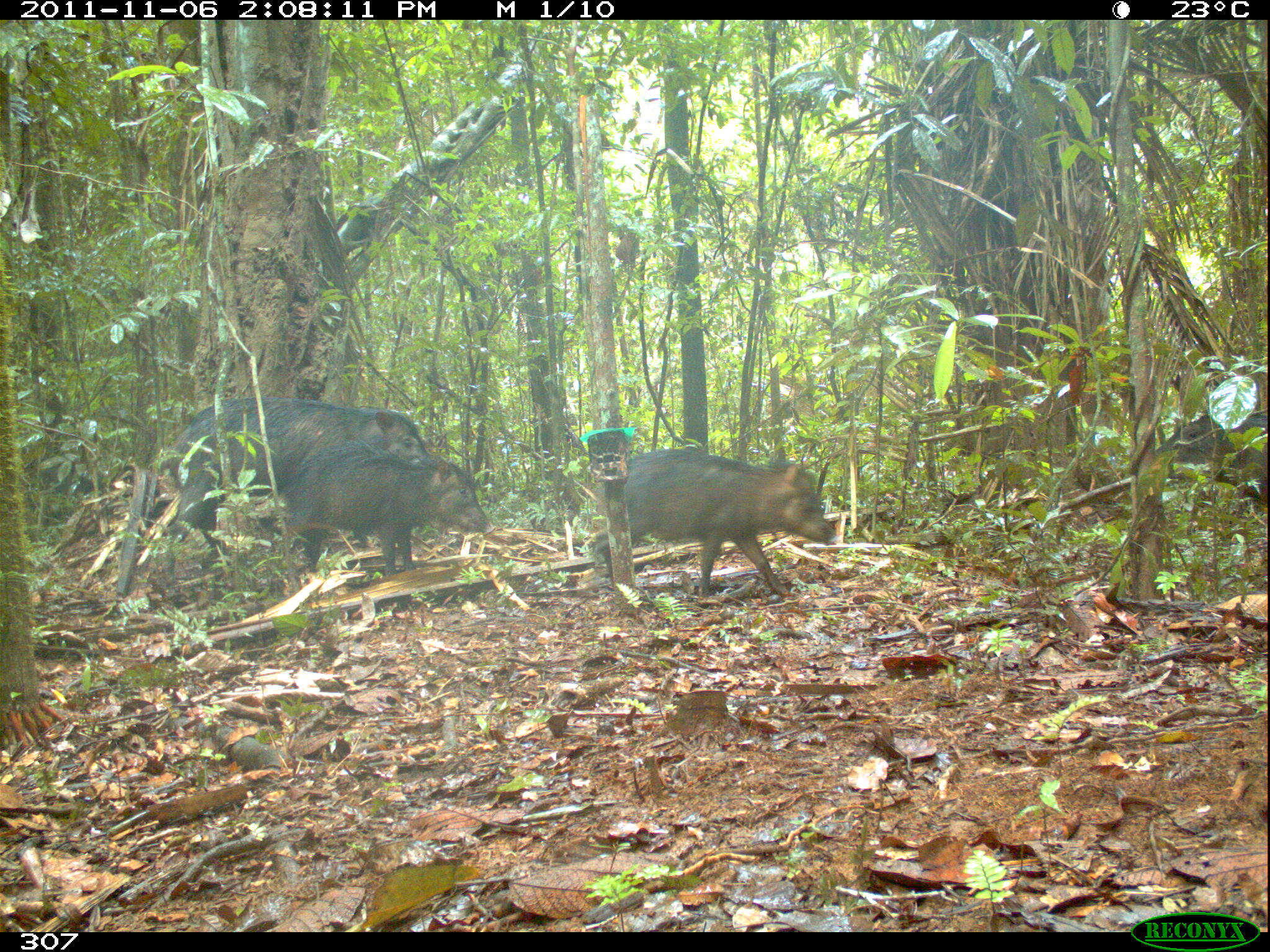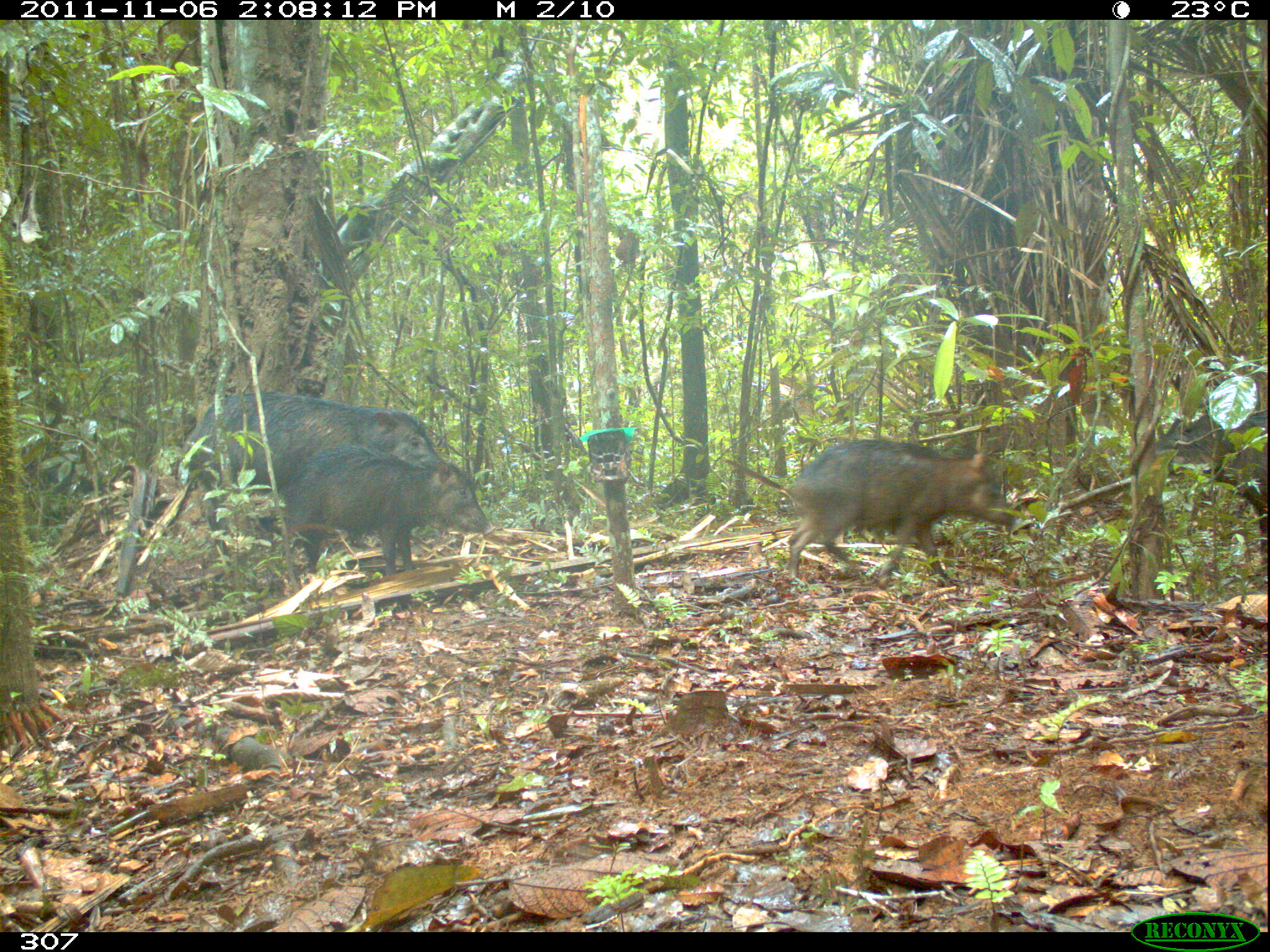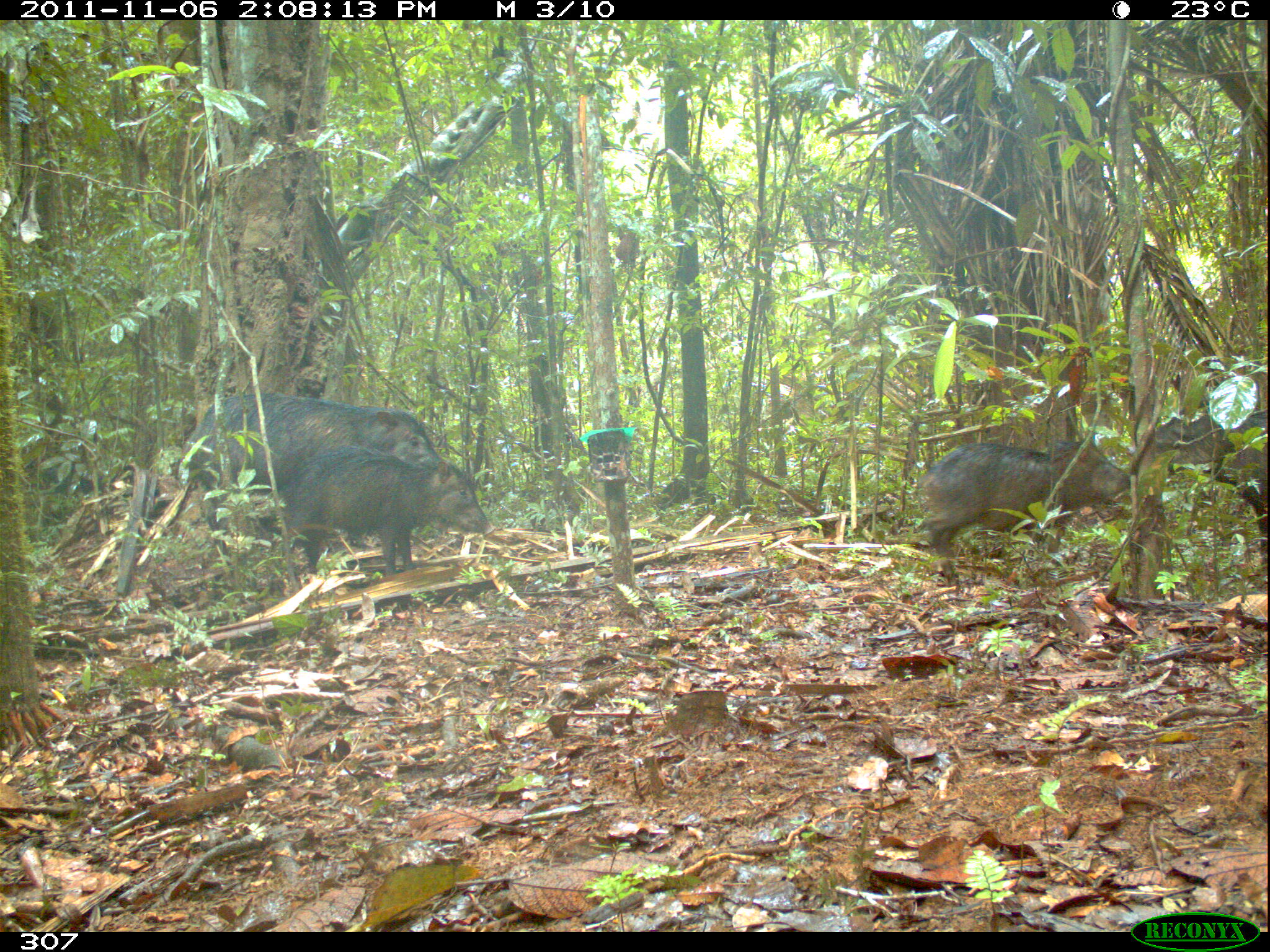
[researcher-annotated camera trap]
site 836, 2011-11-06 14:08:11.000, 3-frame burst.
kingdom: Animalia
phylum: Chordata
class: Mammalia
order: Artiodactyla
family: Tayassuidae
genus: Tayassu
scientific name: Tayassu pecari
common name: white-lipped peccary